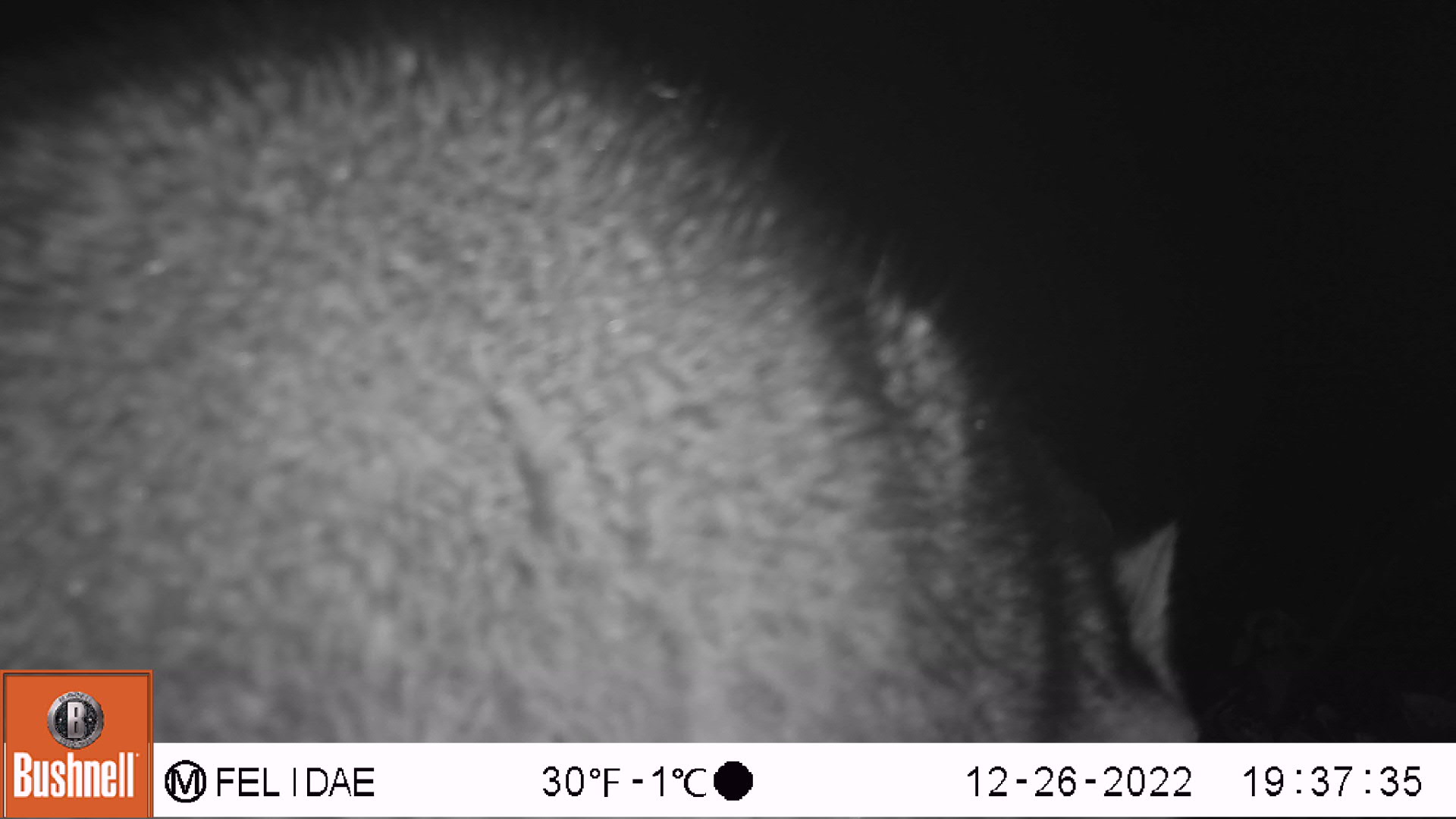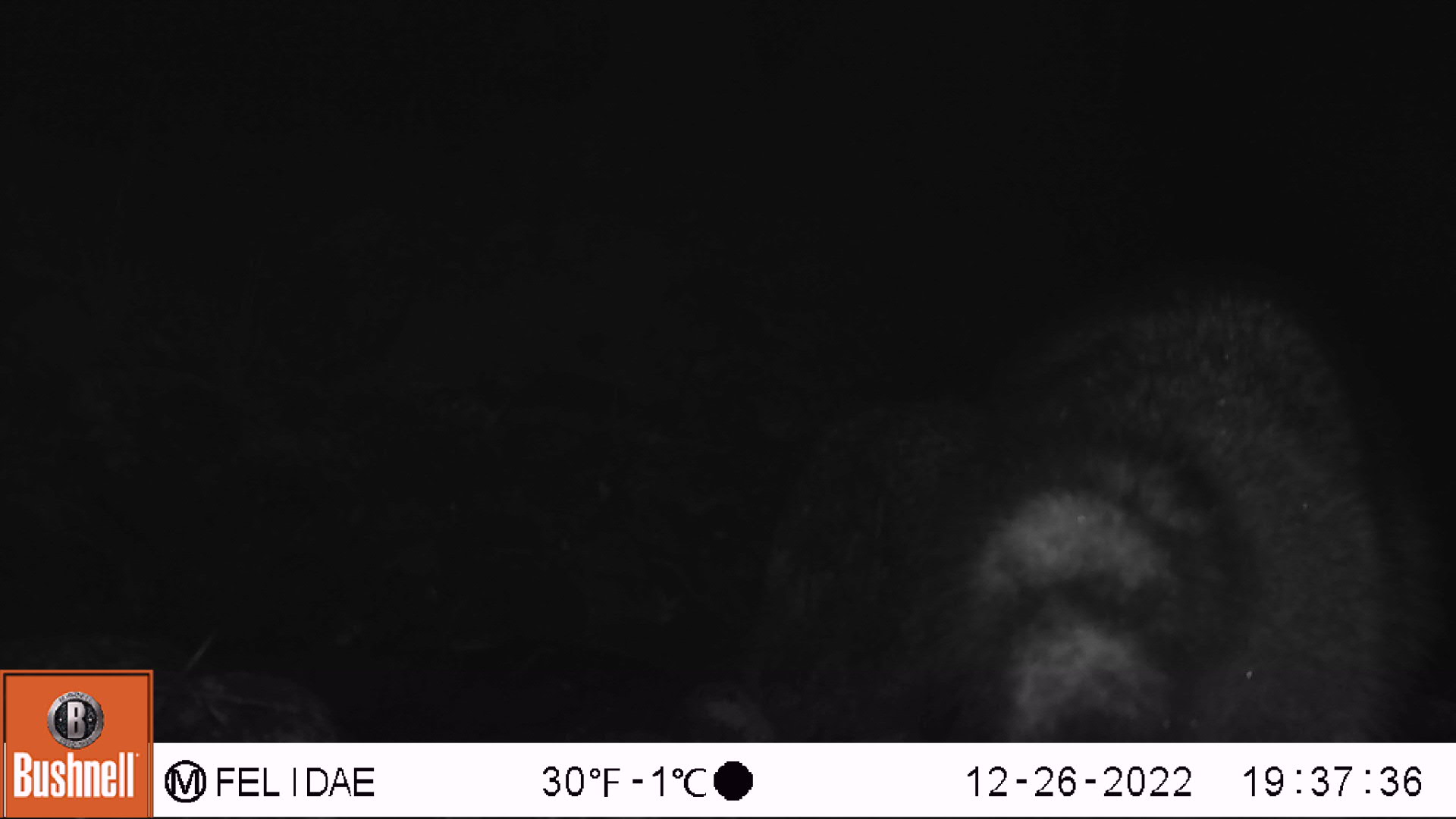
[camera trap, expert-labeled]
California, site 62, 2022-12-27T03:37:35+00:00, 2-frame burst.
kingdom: Animalia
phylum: Chordata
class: Mammalia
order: Carnivora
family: Procyonidae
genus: Procyon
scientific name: Procyon lotor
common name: raccoon